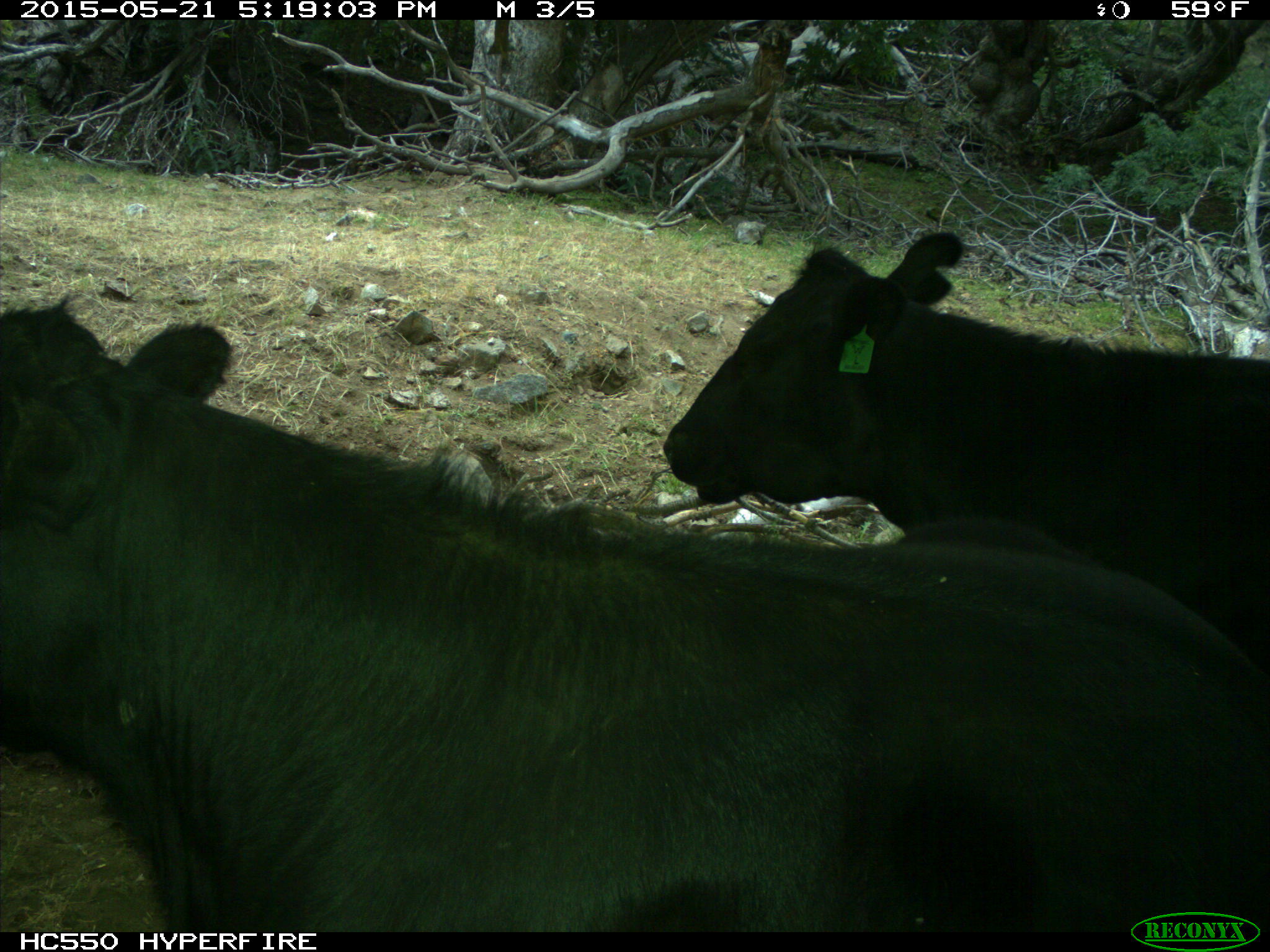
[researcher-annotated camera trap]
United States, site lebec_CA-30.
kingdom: Animalia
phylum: Chordata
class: Mammalia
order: Artiodactyla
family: Bovidae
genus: Bos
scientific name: Bos taurus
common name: domestic cow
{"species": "Bos taurus (domestic cow)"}